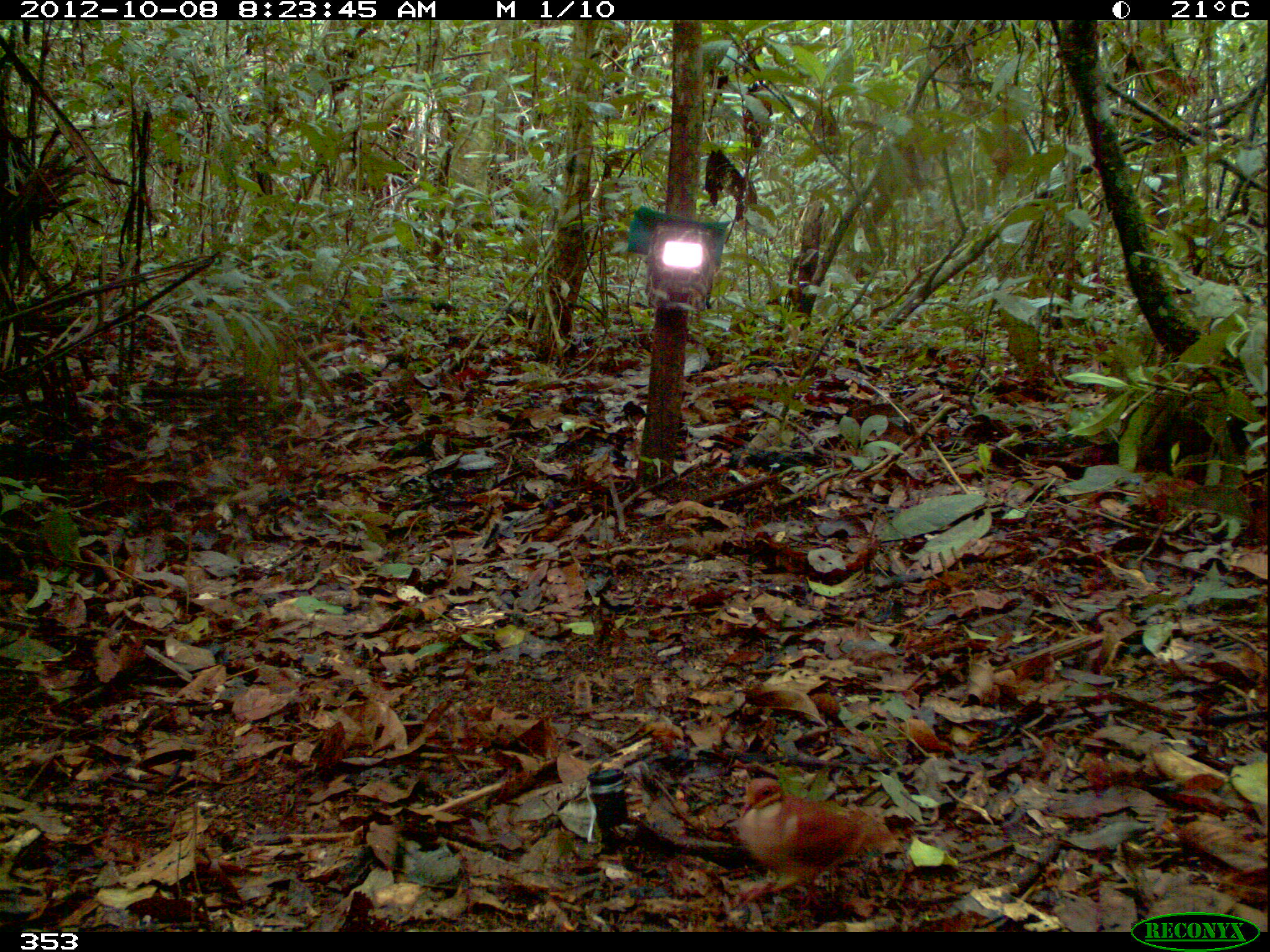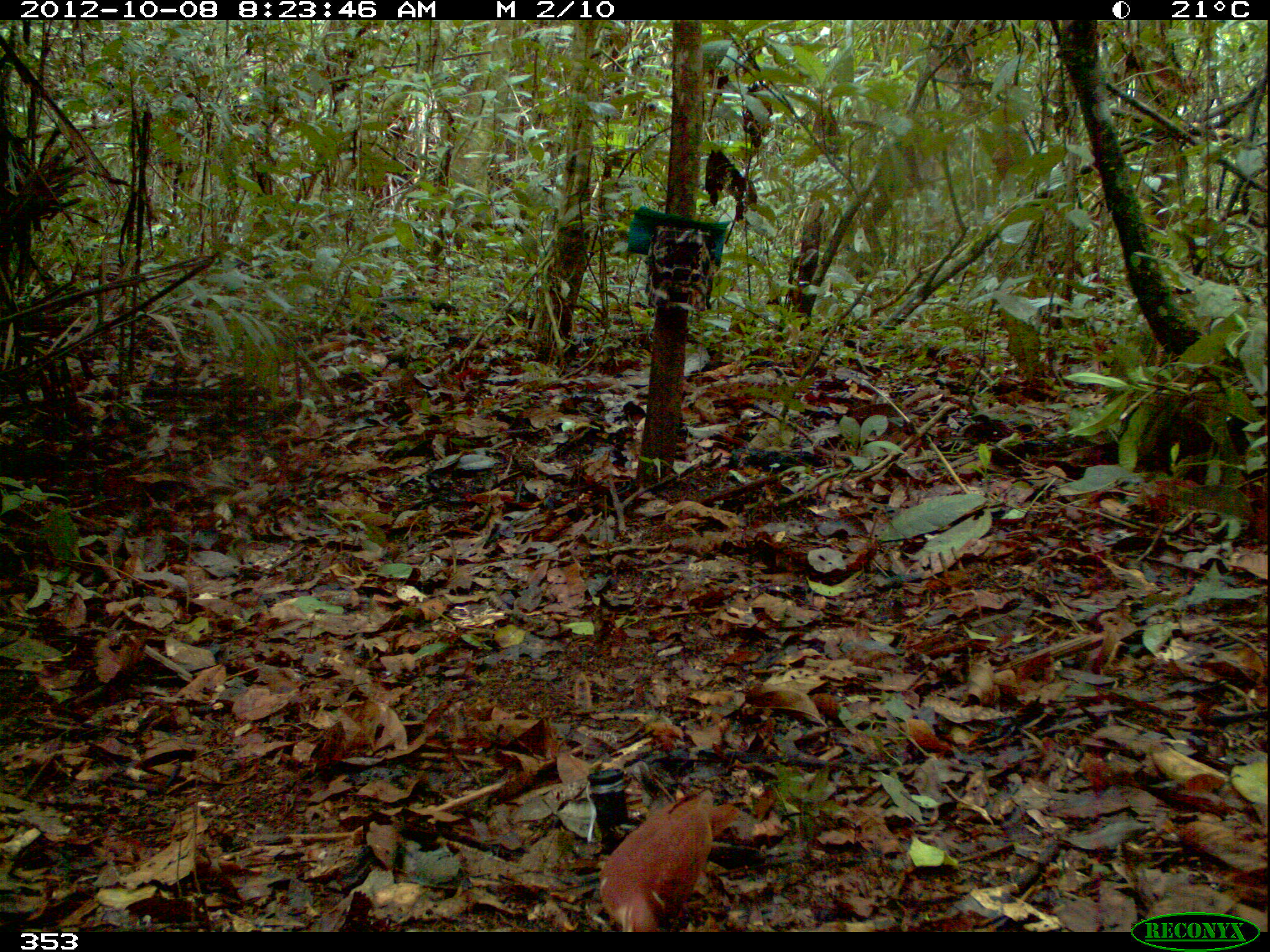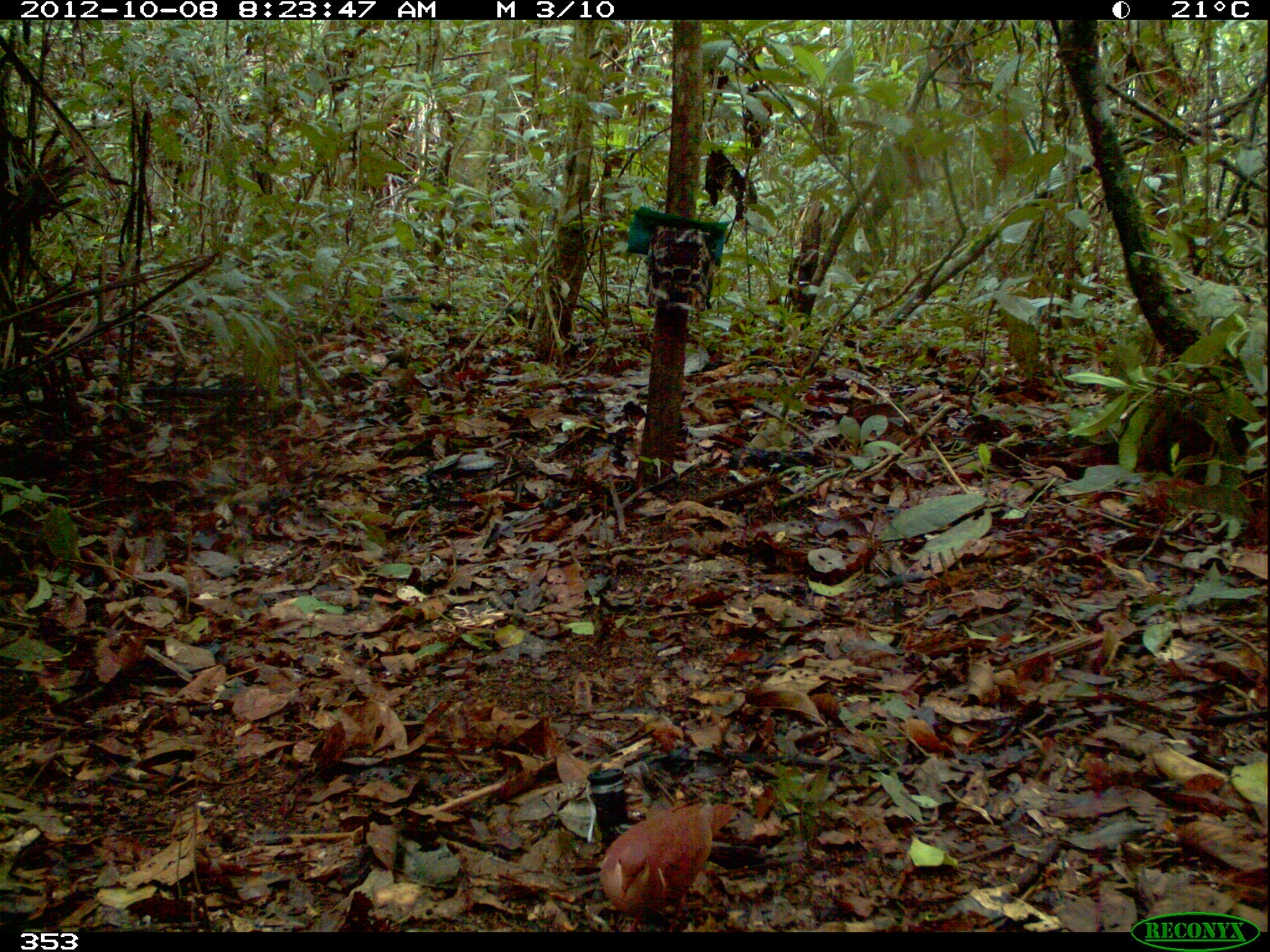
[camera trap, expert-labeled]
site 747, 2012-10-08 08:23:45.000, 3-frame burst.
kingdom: Animalia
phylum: Chordata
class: Aves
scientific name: Aves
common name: bird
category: unknown bird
Unknown bird (bird) (Aves).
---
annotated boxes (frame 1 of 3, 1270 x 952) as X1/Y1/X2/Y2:
unknown bird: 733/777/894/911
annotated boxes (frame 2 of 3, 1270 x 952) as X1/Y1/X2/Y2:
unknown bird: 594/790/741/932